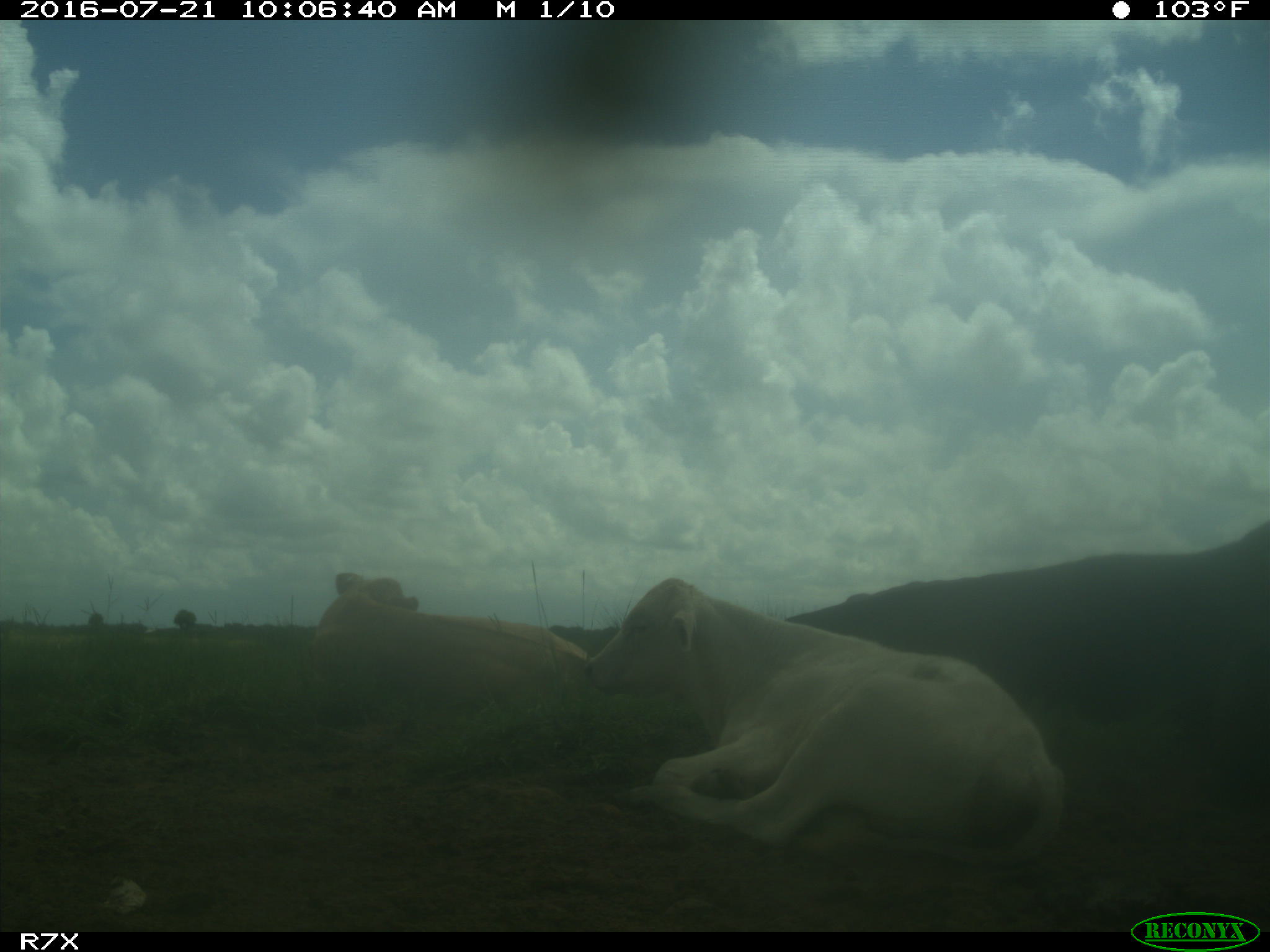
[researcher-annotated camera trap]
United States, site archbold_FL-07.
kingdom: Animalia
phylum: Chordata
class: Mammalia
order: Artiodactyla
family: Bovidae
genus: Bos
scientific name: Bos taurus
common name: domestic cow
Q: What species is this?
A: Bos taurus (domestic cow).